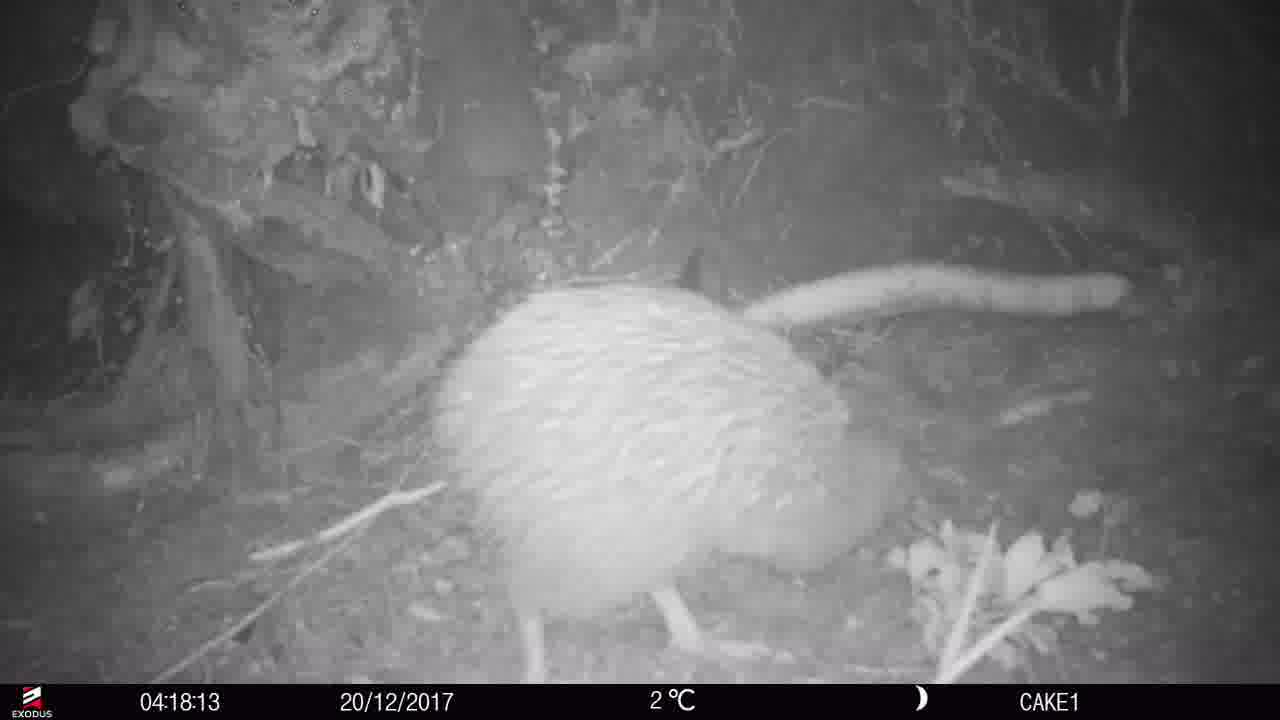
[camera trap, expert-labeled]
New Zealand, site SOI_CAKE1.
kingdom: Animalia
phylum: Chordata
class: Aves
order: Apterygiformes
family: Apterygidae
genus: Apteryx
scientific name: Apteryx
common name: kiwi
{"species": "kiwi (Apteryx)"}